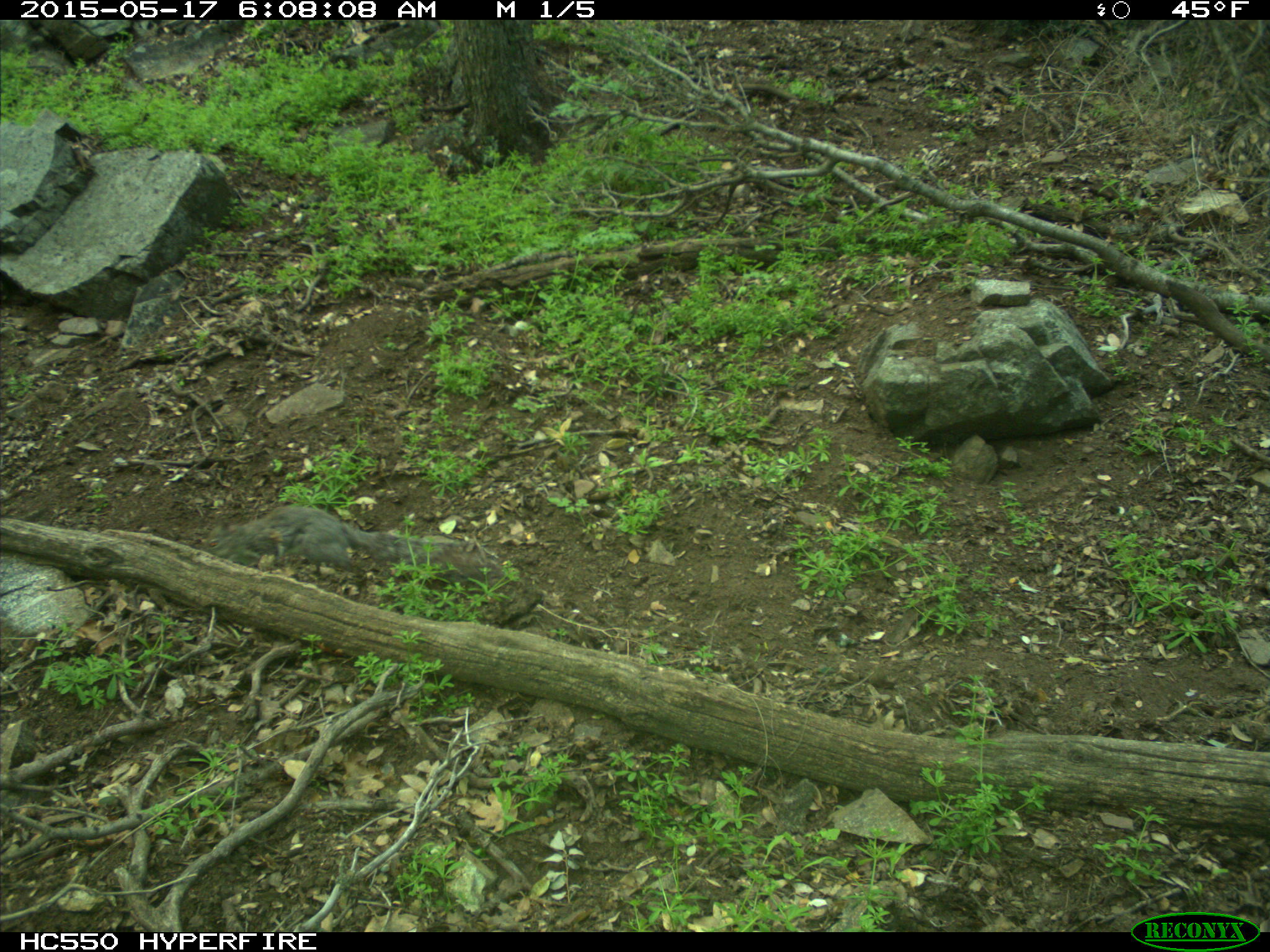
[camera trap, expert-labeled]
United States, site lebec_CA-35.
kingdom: Animalia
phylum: Chordata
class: Mammalia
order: Rodentia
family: Sciuridae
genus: Sciurus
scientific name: Sciurus carolinensis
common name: eastern gray squirrel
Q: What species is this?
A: Sciurus carolinensis (eastern gray squirrel).